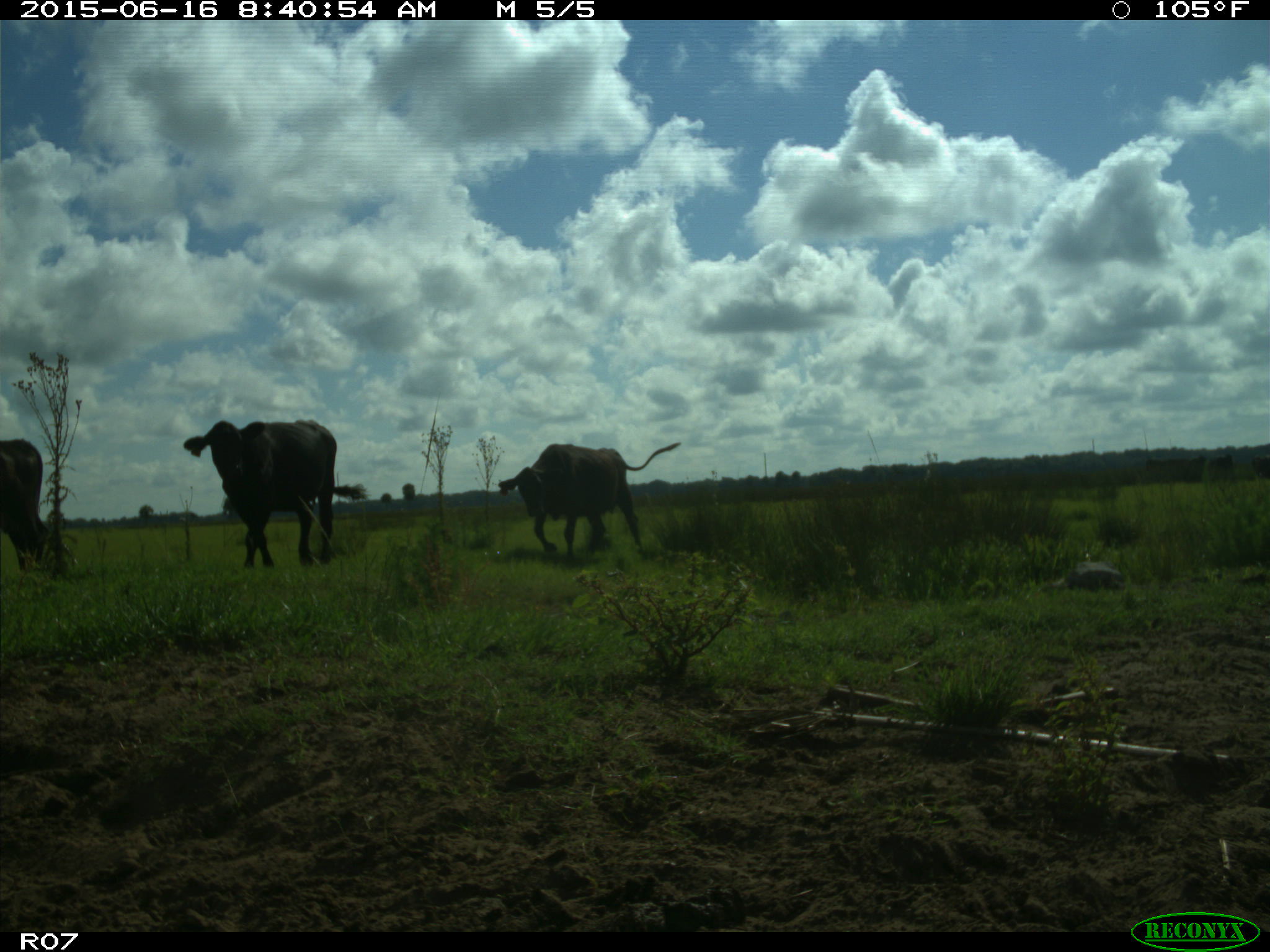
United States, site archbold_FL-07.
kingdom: Animalia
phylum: Chordata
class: Mammalia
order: Artiodactyla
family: Bovidae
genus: Bos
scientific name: Bos taurus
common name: domestic cow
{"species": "Bos taurus (domestic cow)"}